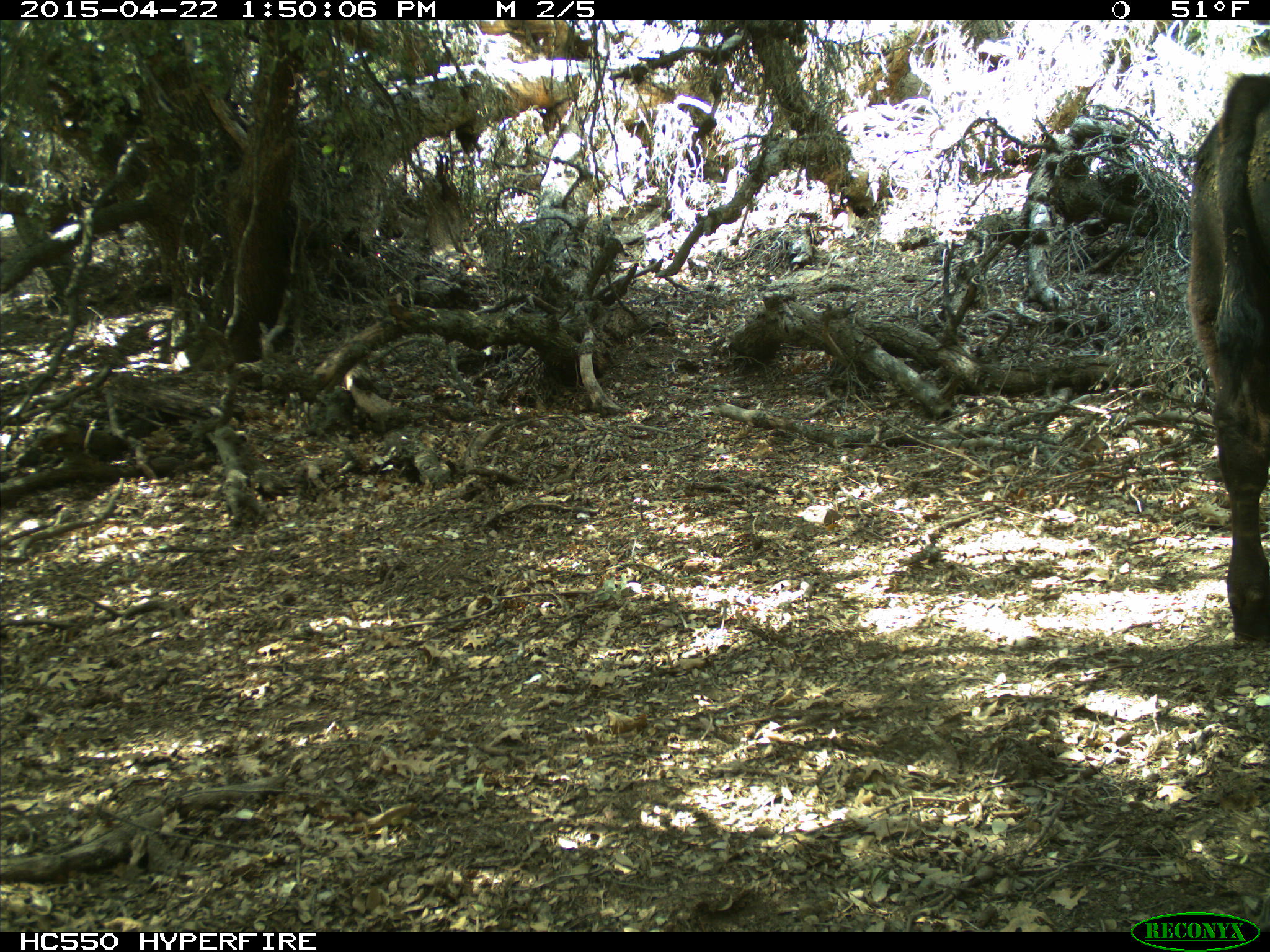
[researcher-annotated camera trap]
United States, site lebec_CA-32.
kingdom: Animalia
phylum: Chordata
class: Mammalia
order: Artiodactyla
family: Bovidae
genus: Bos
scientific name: Bos taurus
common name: domestic cow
Bos taurus (domestic cow).